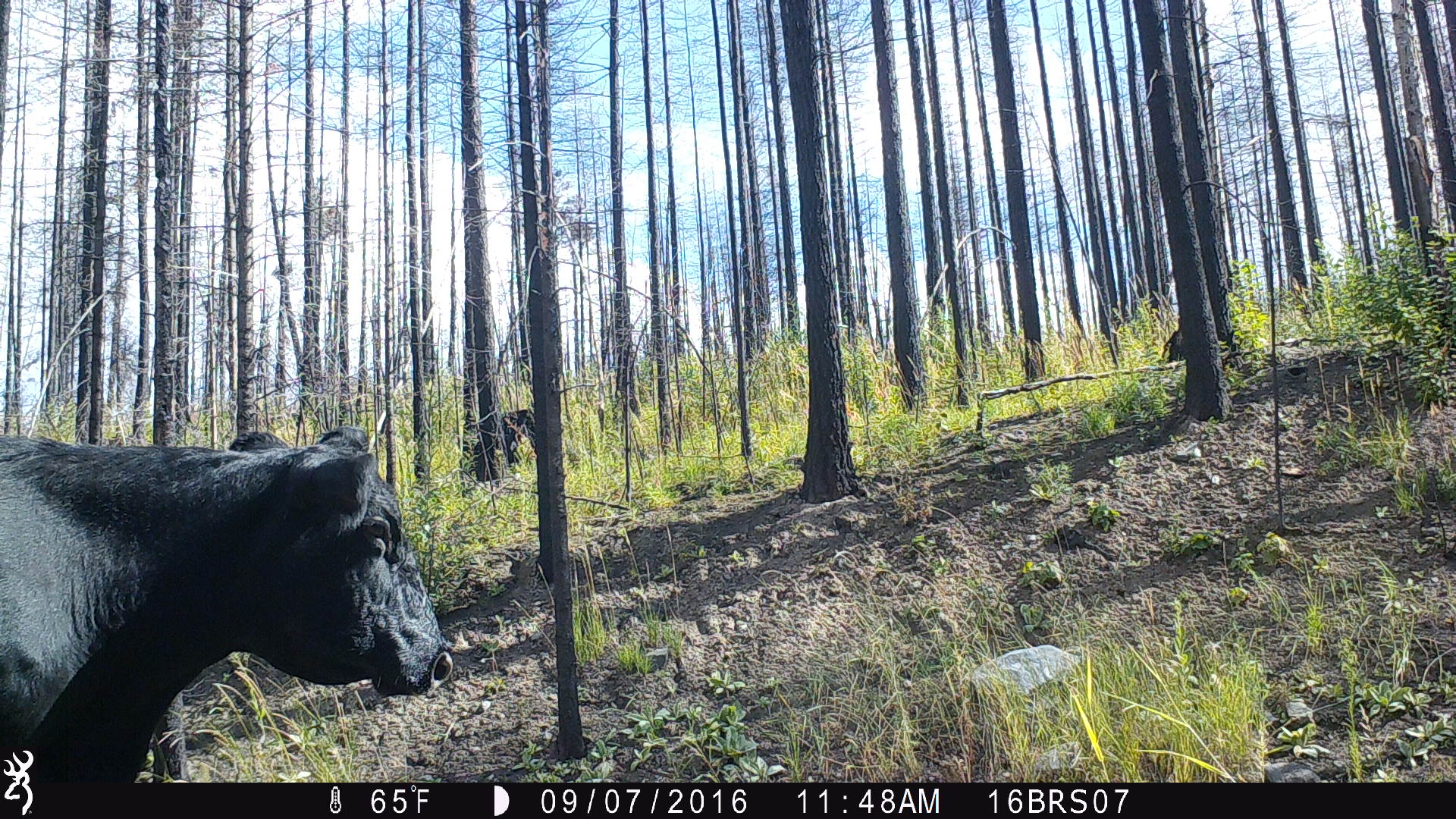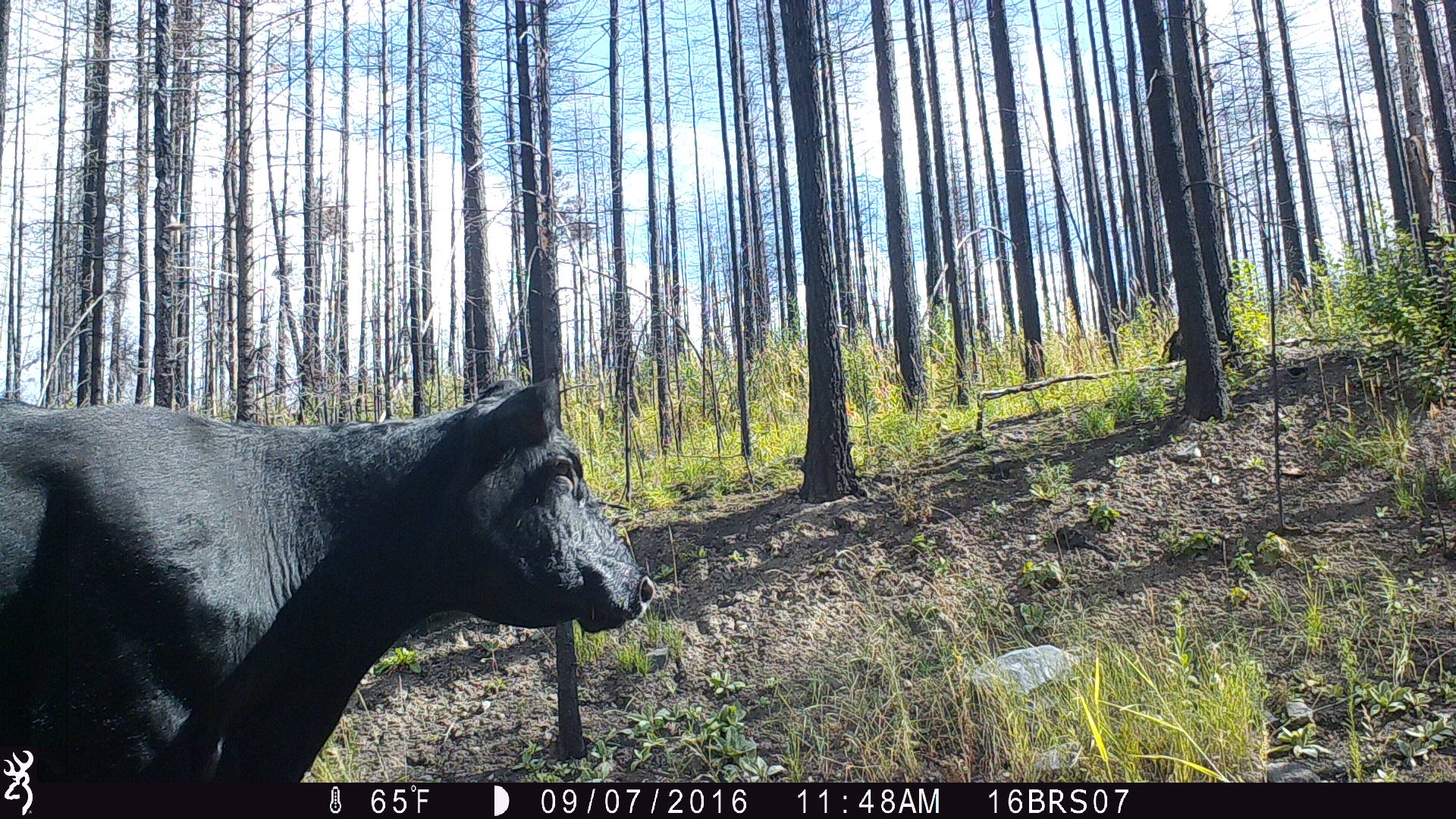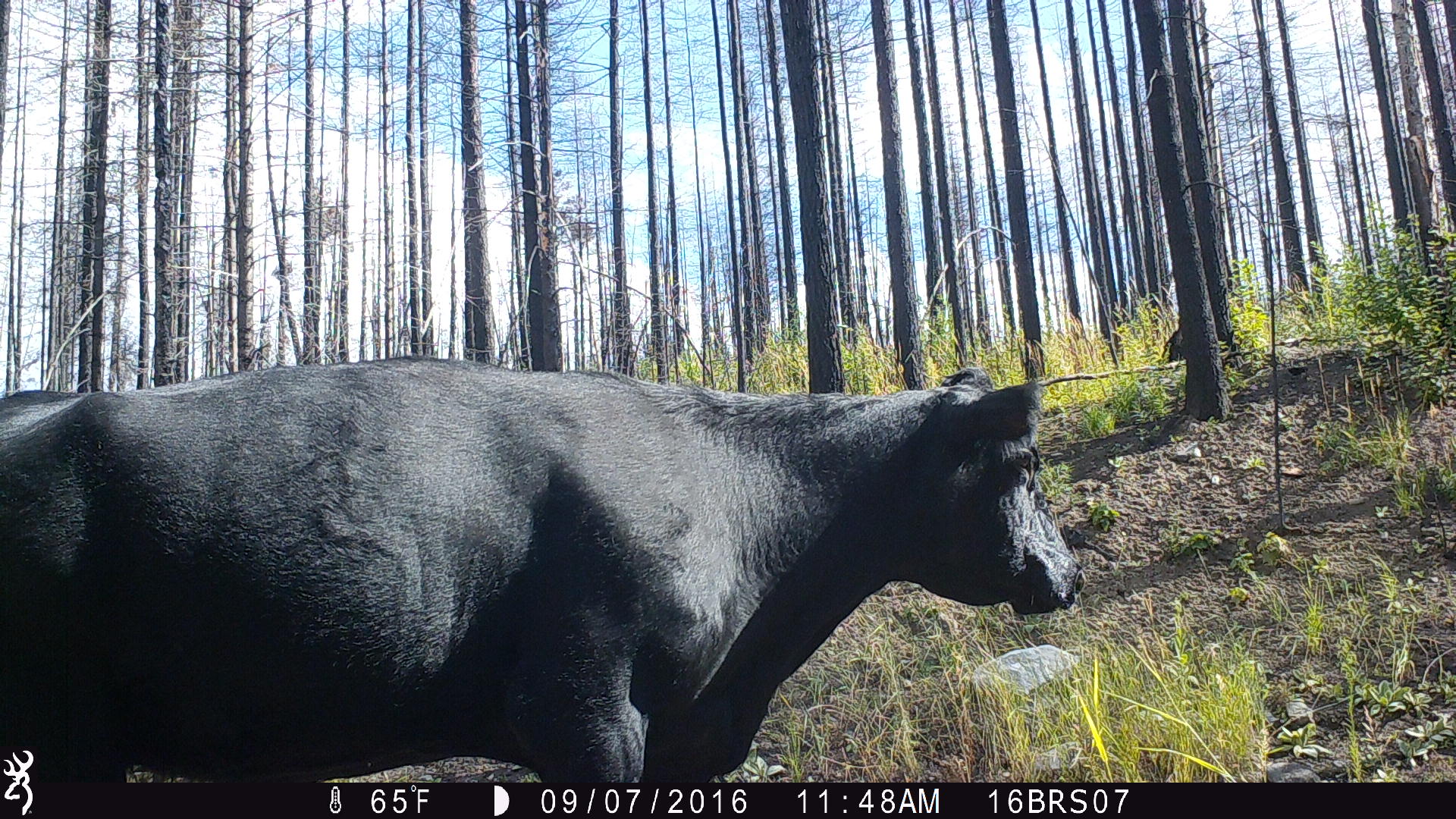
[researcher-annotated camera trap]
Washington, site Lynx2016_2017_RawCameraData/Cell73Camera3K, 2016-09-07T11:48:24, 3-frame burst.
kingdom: Animalia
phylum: Chordata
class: Mammalia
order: Artiodactyla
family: Bovidae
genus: Bos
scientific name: Bos taurus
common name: domestic cattle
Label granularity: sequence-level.